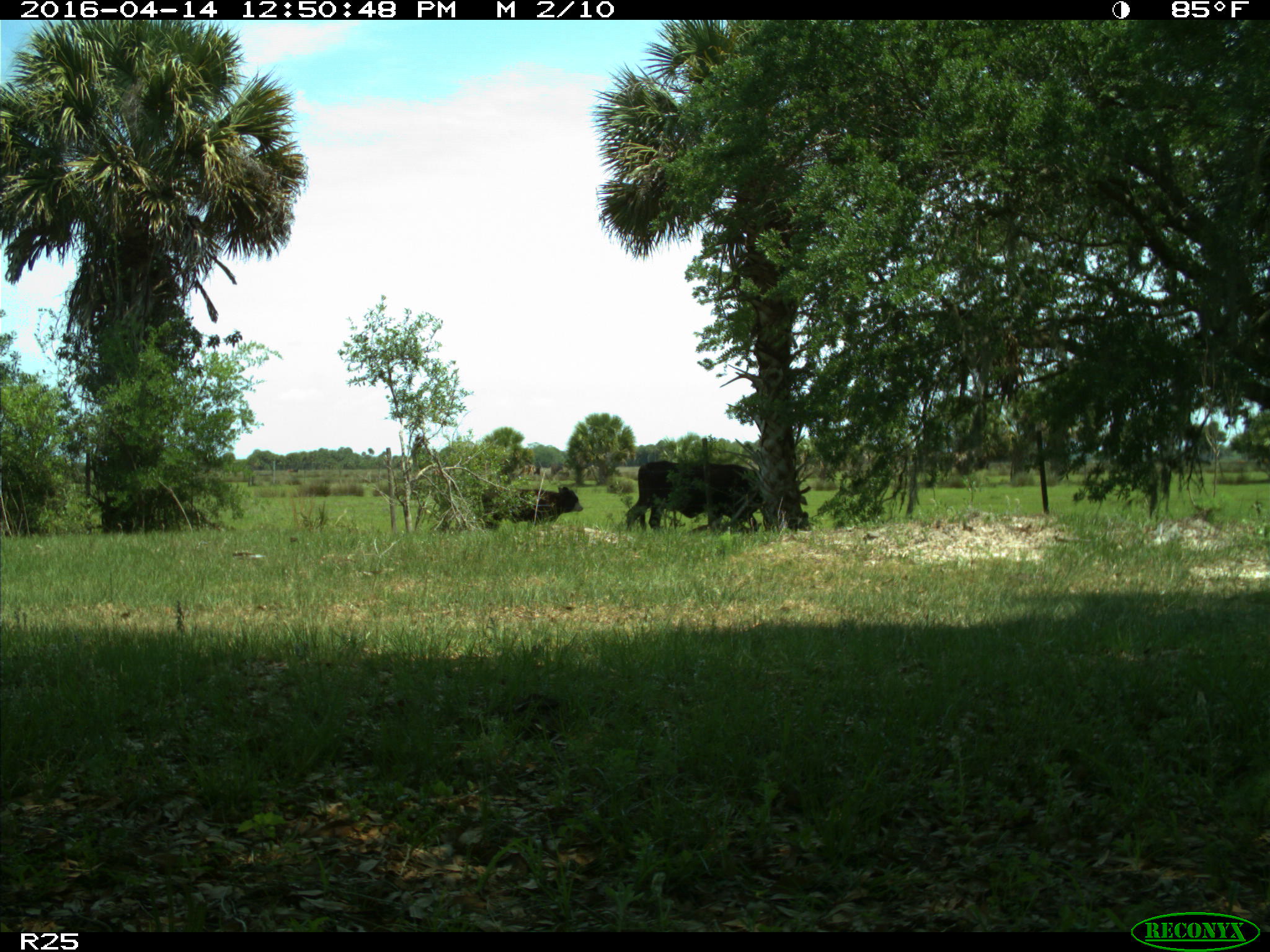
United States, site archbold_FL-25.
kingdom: Animalia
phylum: Chordata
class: Mammalia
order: Artiodactyla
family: Bovidae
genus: Bos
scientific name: Bos taurus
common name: domestic cow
Bos taurus (domestic cow).